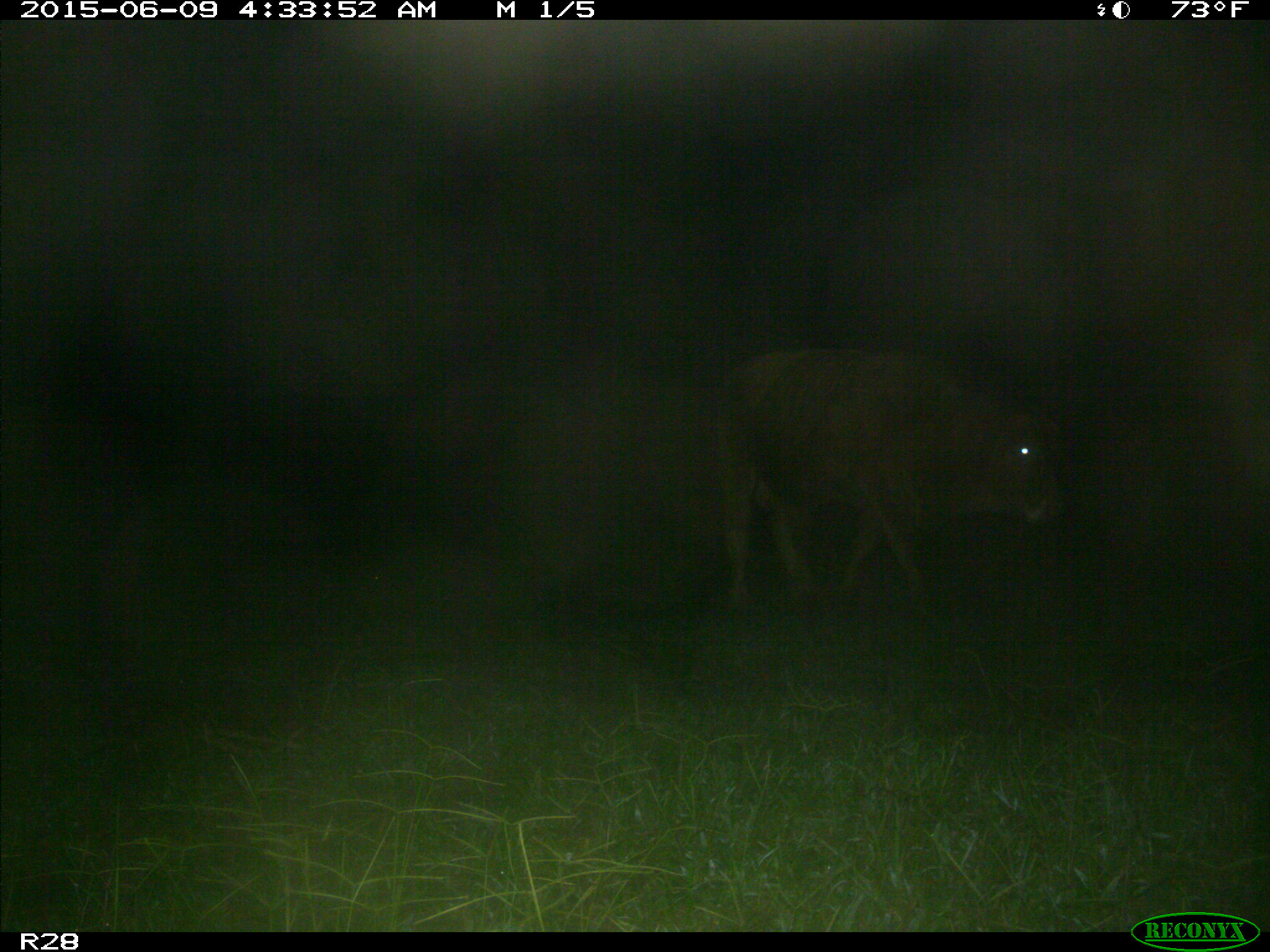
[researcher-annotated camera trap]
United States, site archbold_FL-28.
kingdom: Animalia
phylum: Chordata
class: Mammalia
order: Artiodactyla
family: Bovidae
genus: Bos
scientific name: Bos taurus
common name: domestic cow